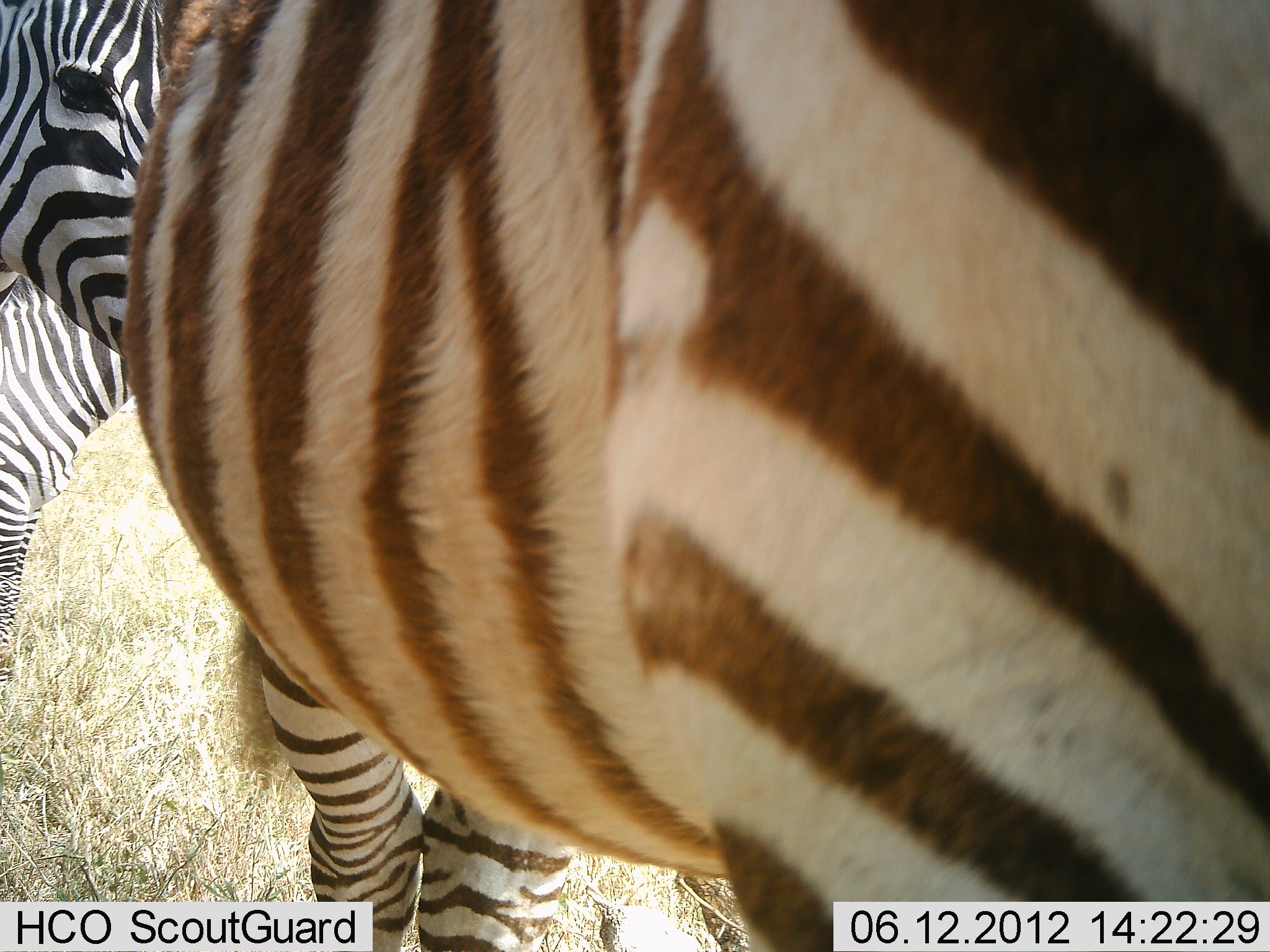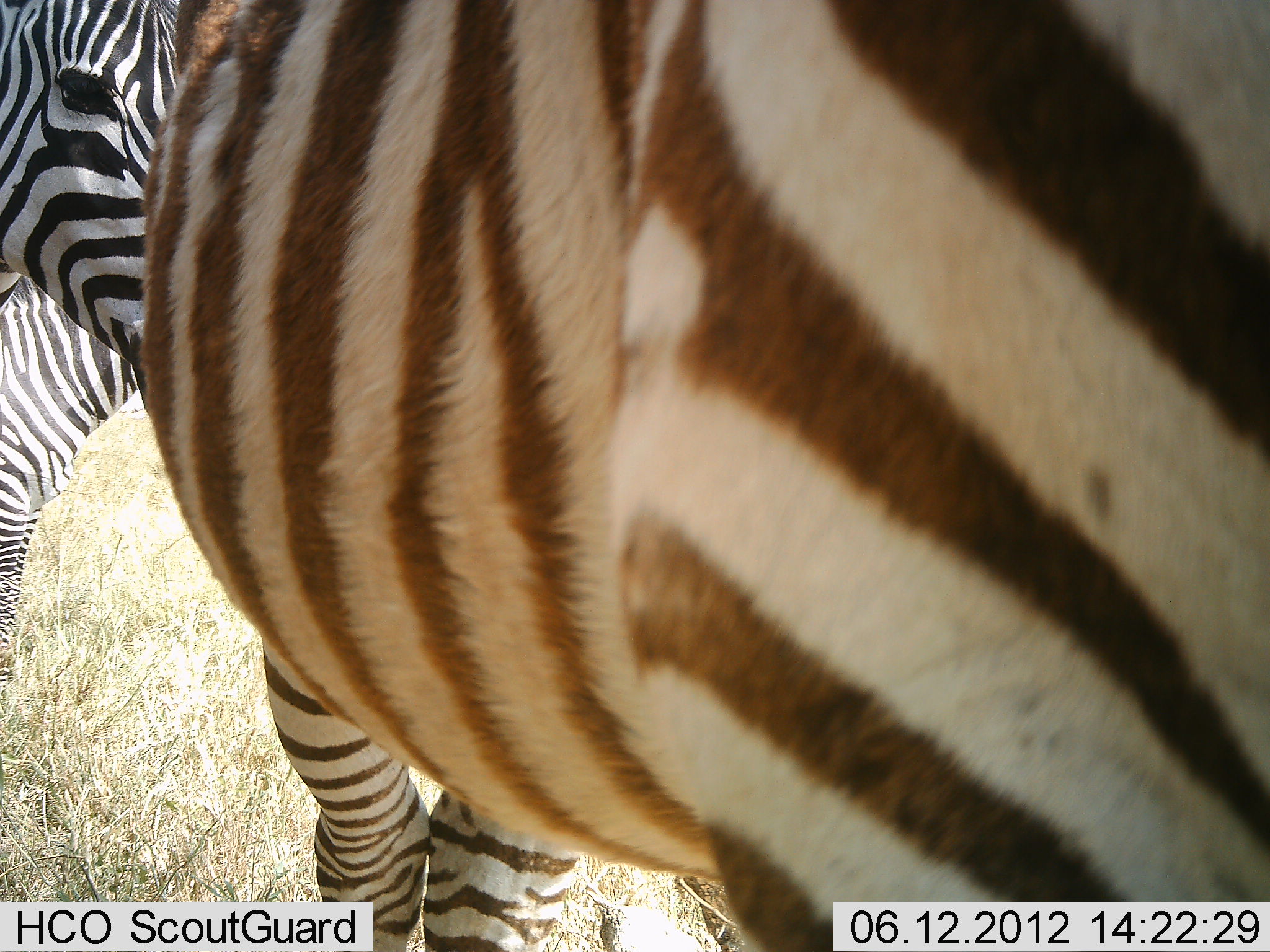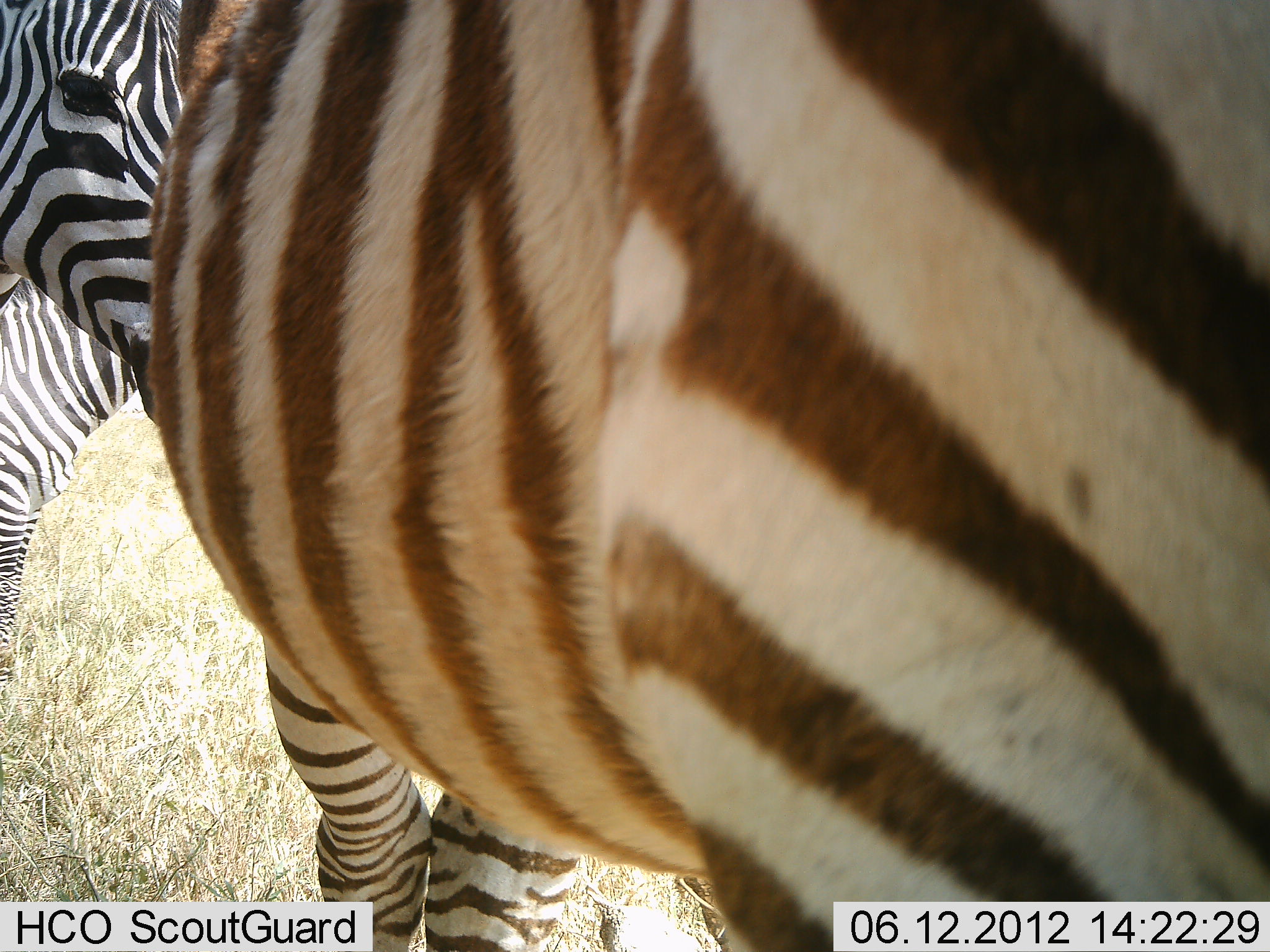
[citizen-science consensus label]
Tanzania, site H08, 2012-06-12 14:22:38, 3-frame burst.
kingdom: Animalia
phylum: Chordata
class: Mammalia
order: Perissodactyla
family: Equidae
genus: Equus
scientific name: Equus quagga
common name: plains zebra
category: zebra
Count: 3.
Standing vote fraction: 100%.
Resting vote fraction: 0%.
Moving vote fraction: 0%.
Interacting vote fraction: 10%.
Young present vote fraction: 0%.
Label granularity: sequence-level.